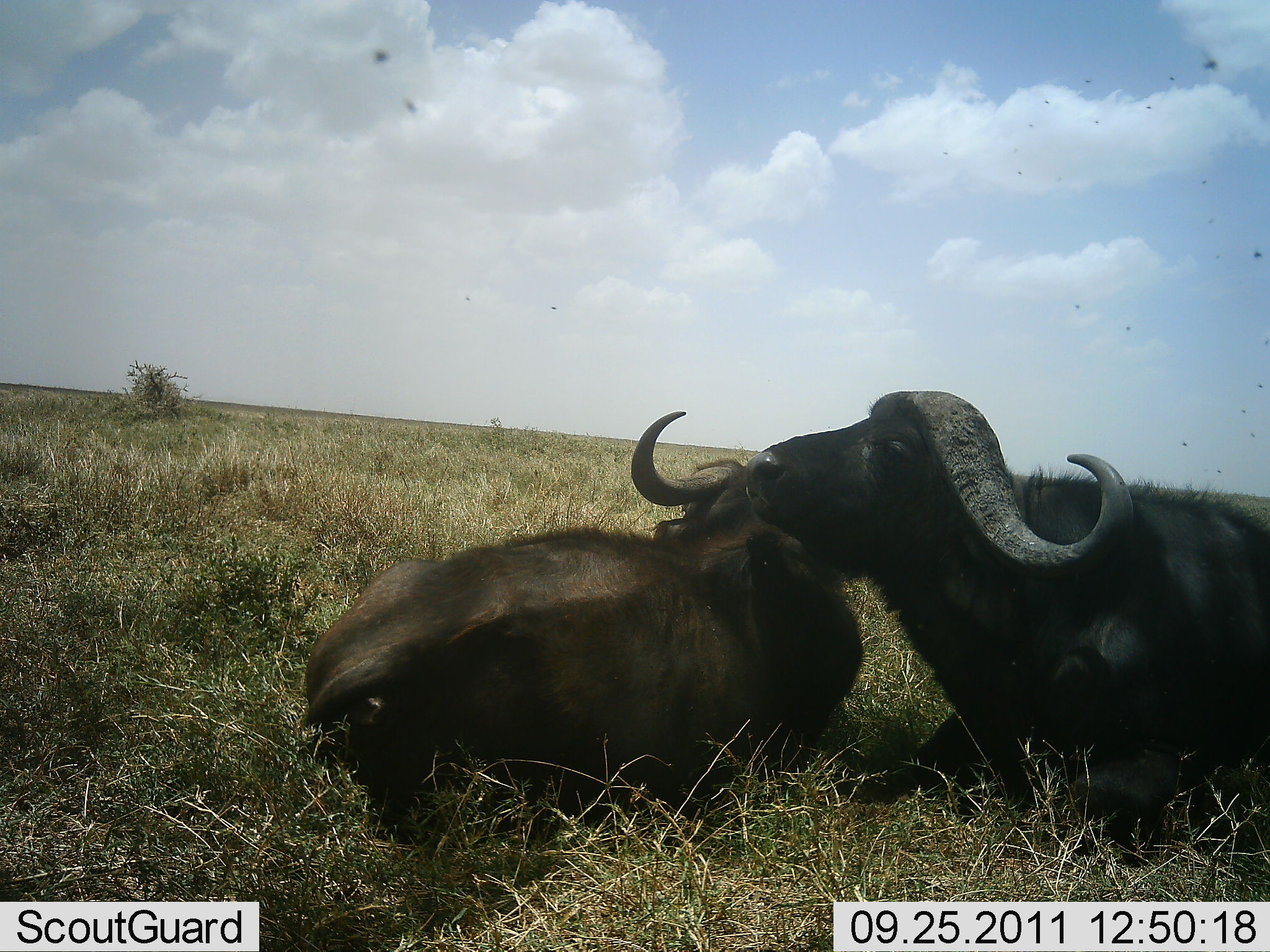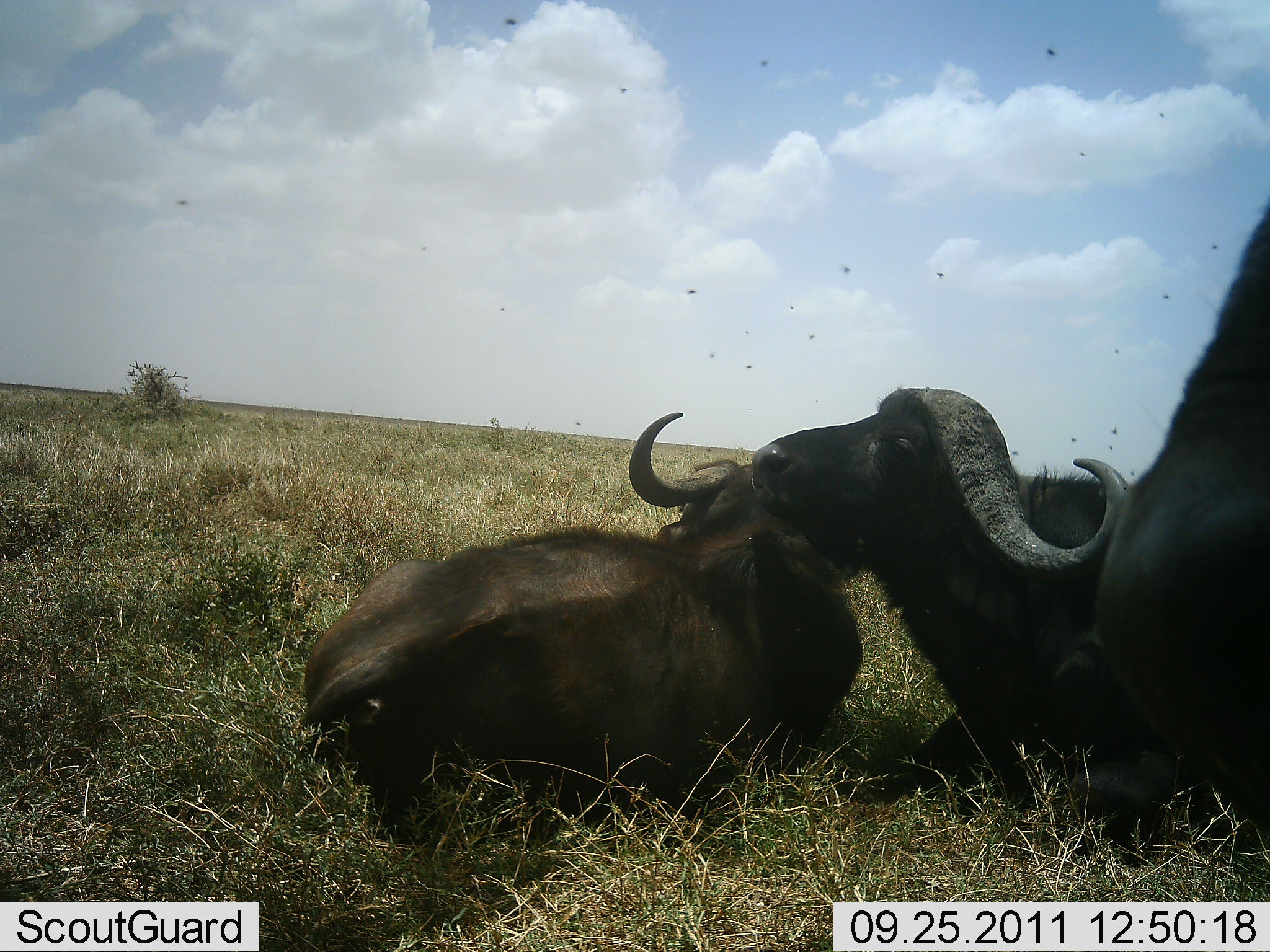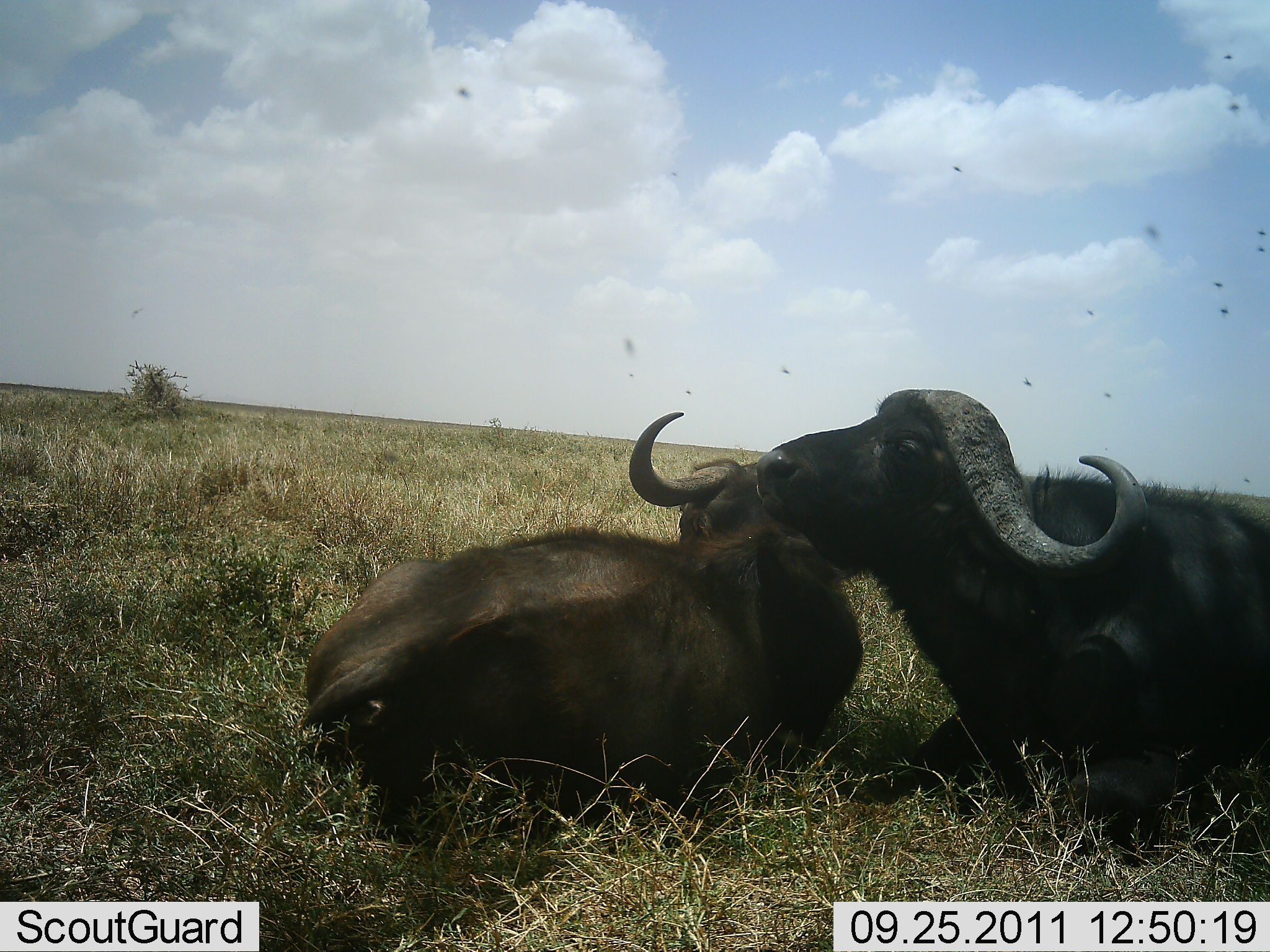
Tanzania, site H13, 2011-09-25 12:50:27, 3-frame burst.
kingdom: Animalia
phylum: Chordata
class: Mammalia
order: Artiodactyla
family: Bovidae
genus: Syncerus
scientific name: Syncerus caffer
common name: cape buffalo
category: buffalo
Buffalo (cape buffalo) (Syncerus caffer), count 3. Behavior (volunteer vote fractions): standing 12%, resting 100%, moving 0%, interacting 18%. Young present (vote fraction): 29%. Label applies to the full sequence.